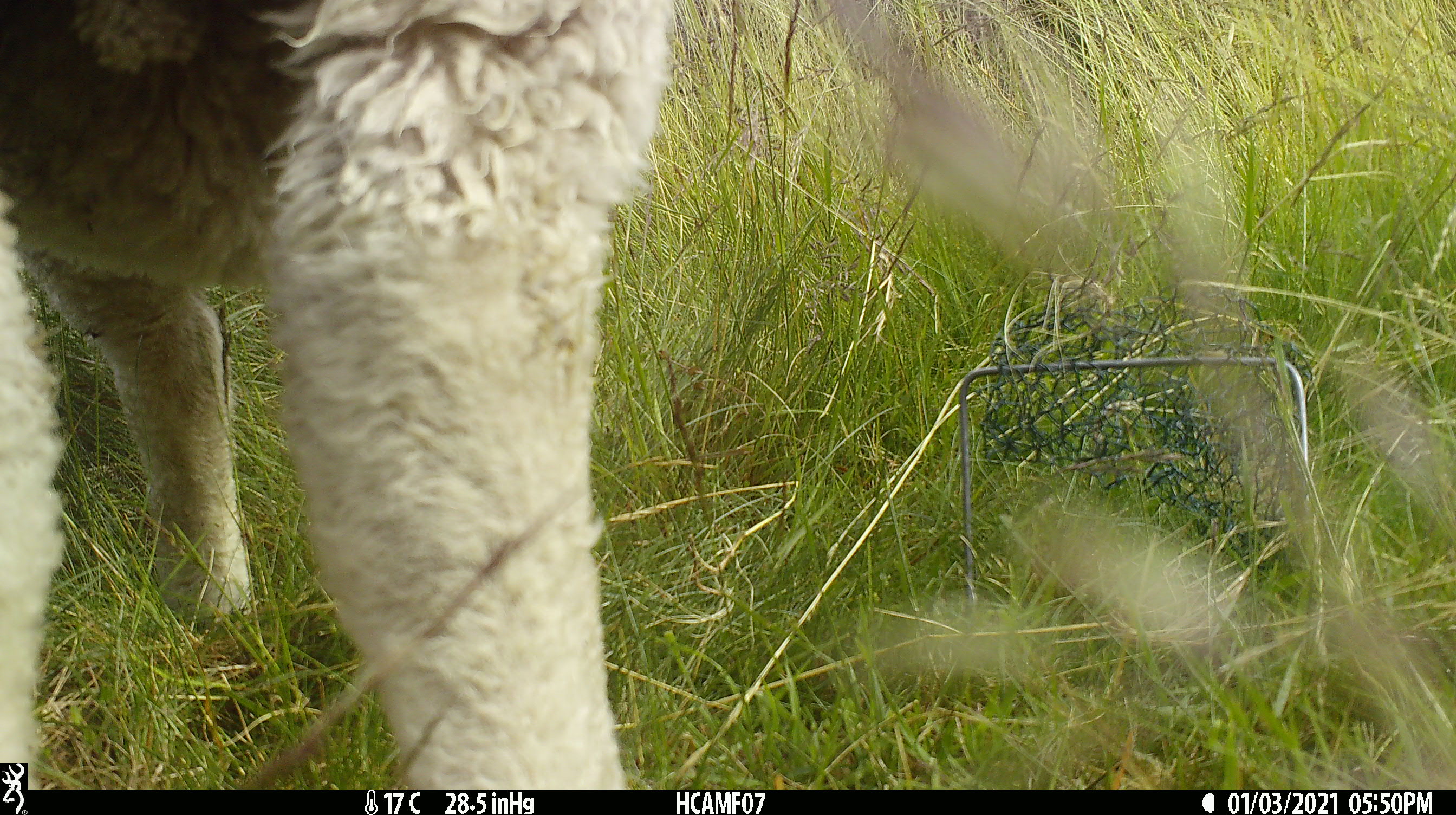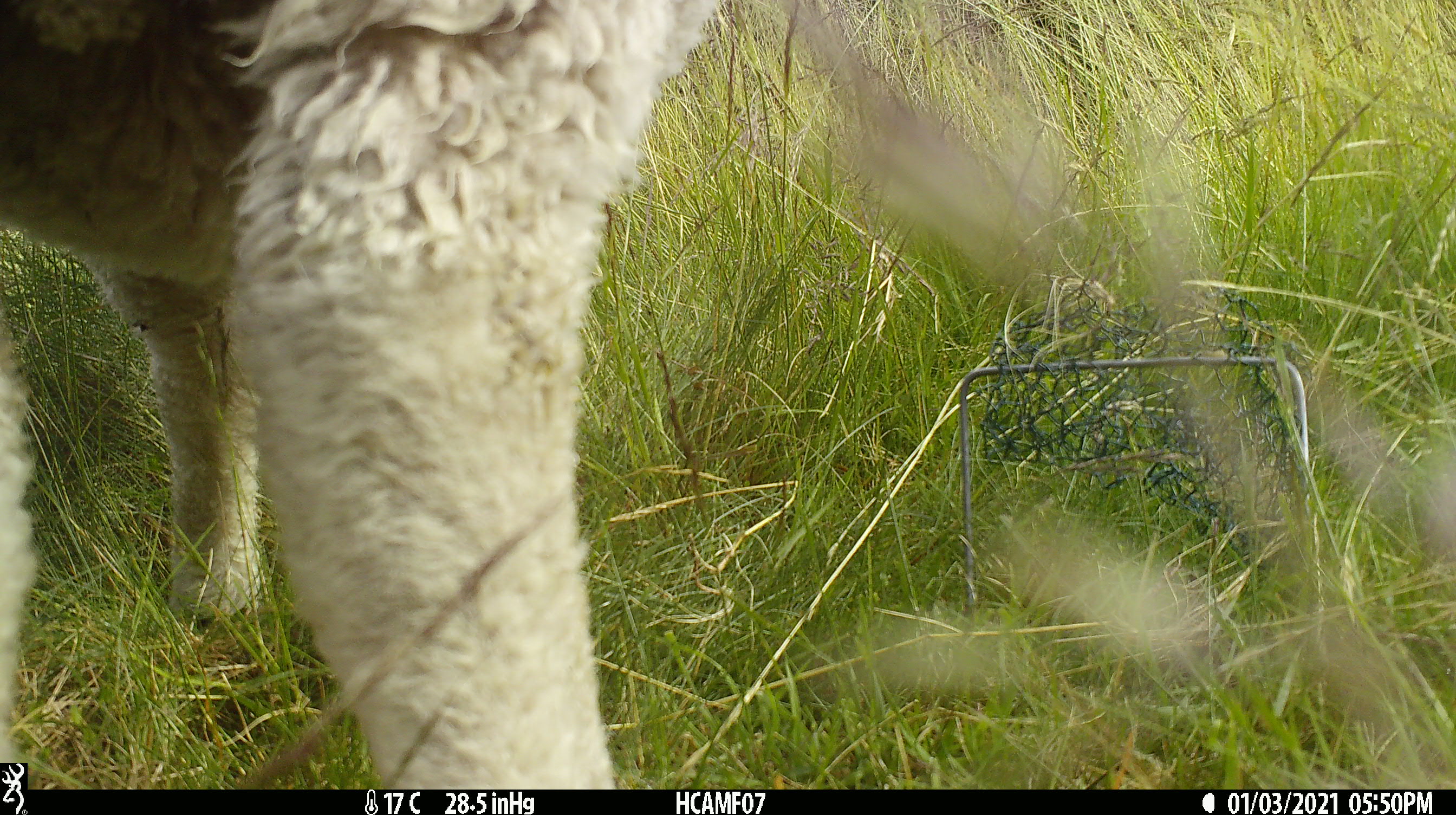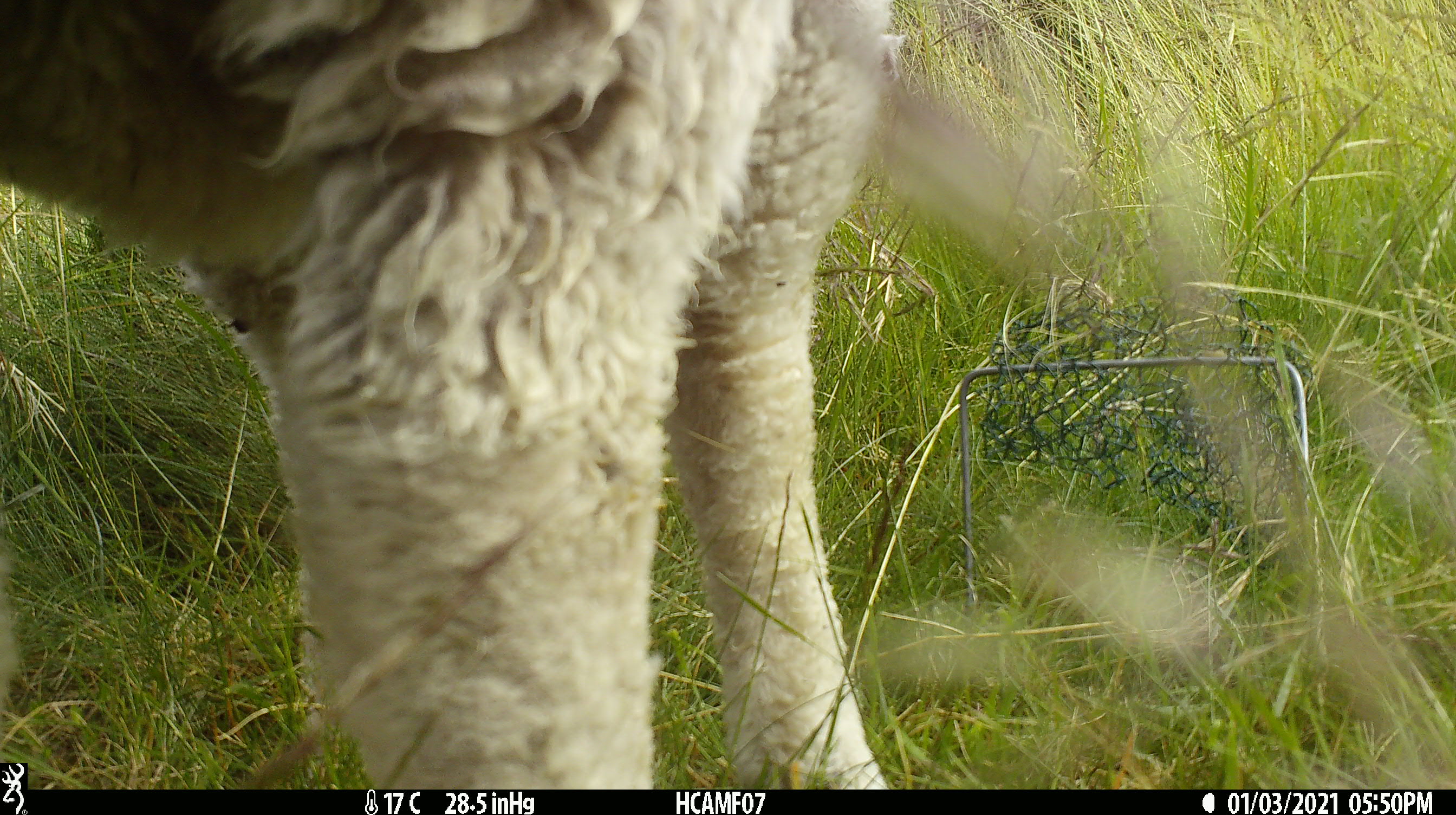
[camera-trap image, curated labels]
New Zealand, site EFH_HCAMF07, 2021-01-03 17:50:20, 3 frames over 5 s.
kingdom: Animalia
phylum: Chordata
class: Mammalia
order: Artiodactyla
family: Bovidae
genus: Ovis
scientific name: Ovis aries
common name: domestic sheep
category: sheep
Sheep (domestic sheep) (Ovis aries).